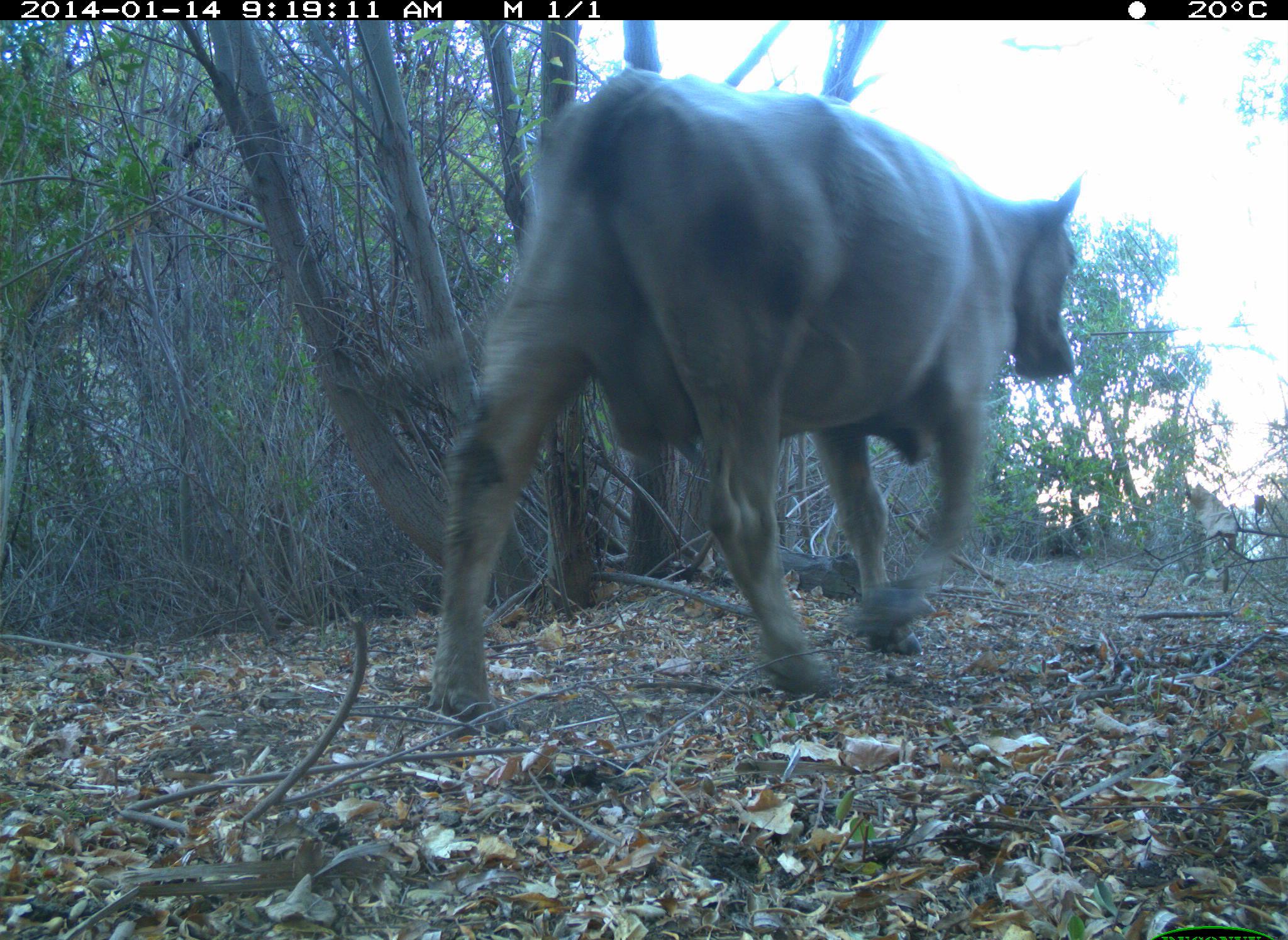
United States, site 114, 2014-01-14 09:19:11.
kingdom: Animalia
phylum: Chordata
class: Mammalia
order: Artiodactyla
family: Bovidae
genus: Bos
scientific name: Bos taurus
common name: cow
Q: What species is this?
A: Cow (Bos taurus).